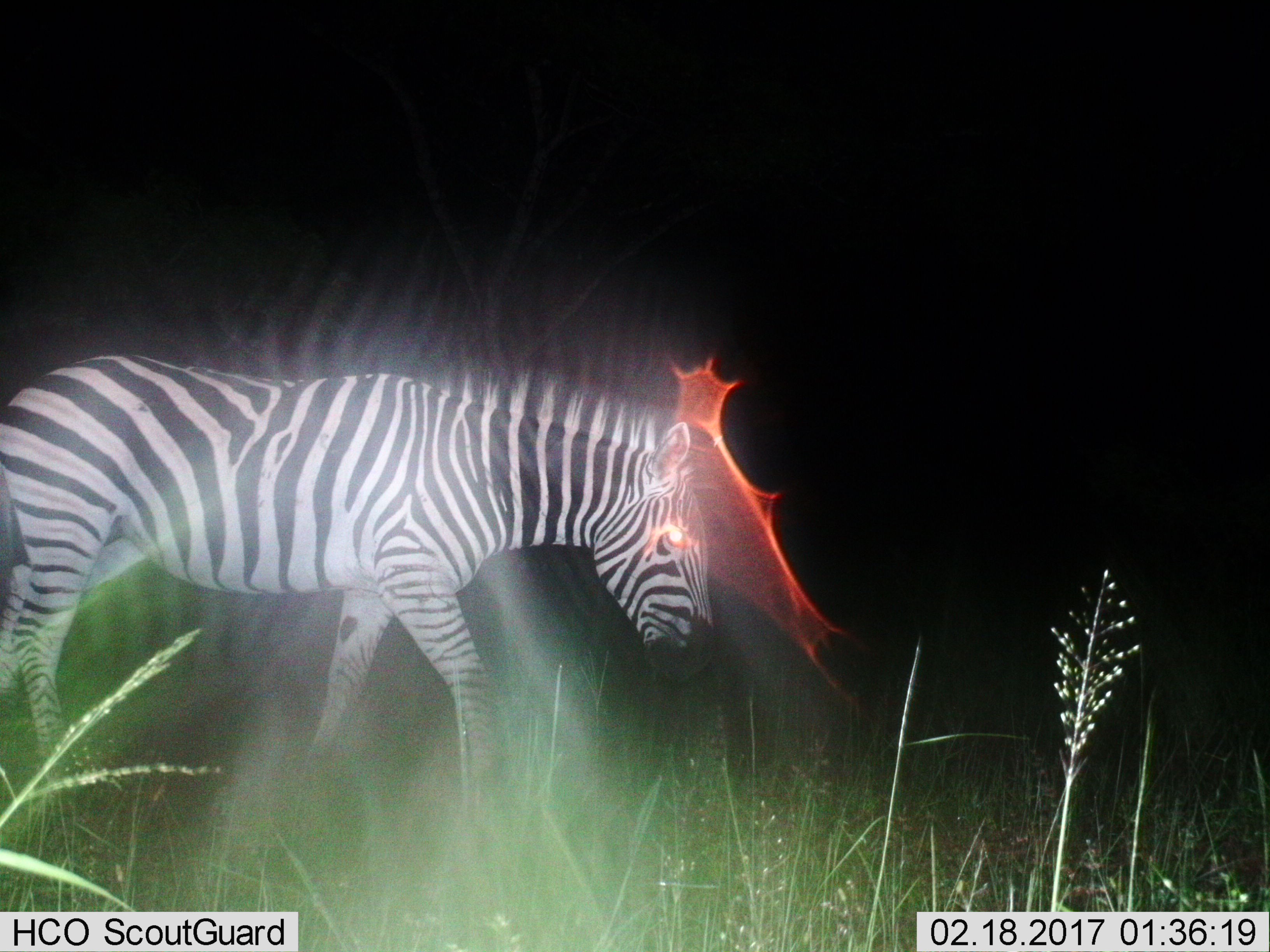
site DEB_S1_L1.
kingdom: Animalia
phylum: Chordata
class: Mammalia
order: Perissodactyla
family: Equidae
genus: Equus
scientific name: Equus quagga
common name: plains zebra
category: zebraplains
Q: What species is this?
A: Zebraplains (plains zebra) (Equus quagga).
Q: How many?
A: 1.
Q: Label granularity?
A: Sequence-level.